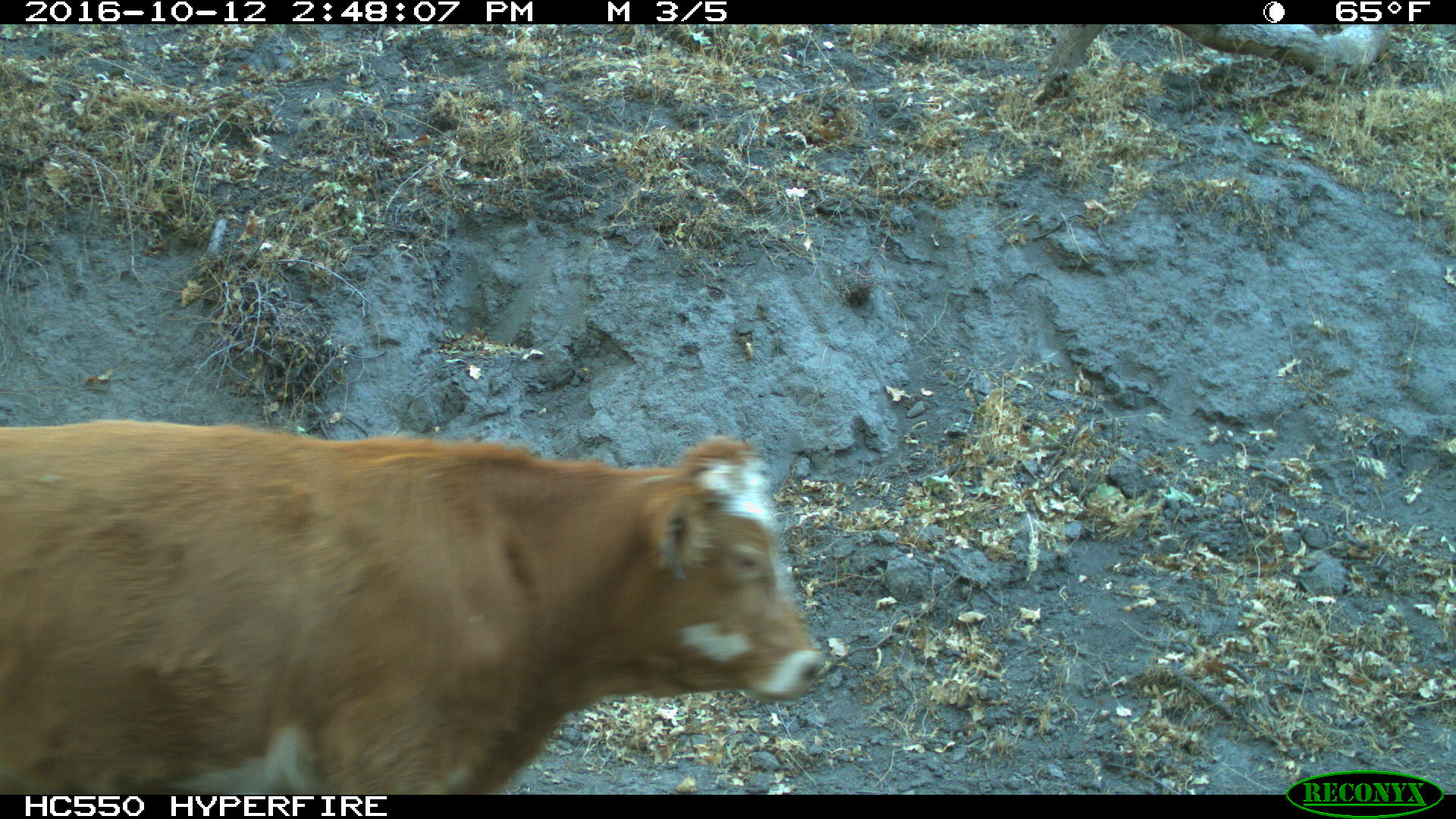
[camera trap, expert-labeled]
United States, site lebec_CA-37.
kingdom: Animalia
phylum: Chordata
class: Mammalia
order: Artiodactyla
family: Bovidae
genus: Bos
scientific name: Bos taurus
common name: domestic cow